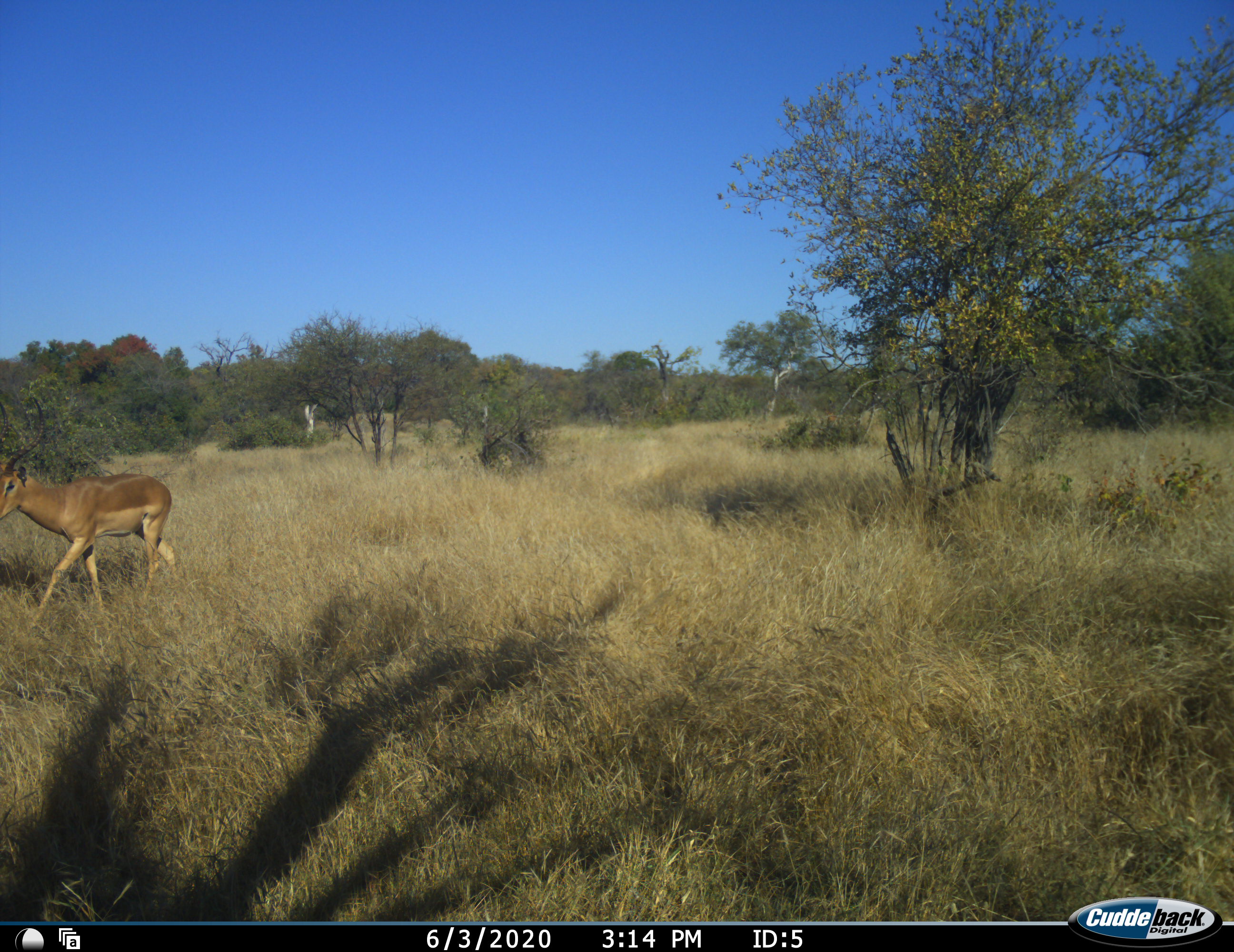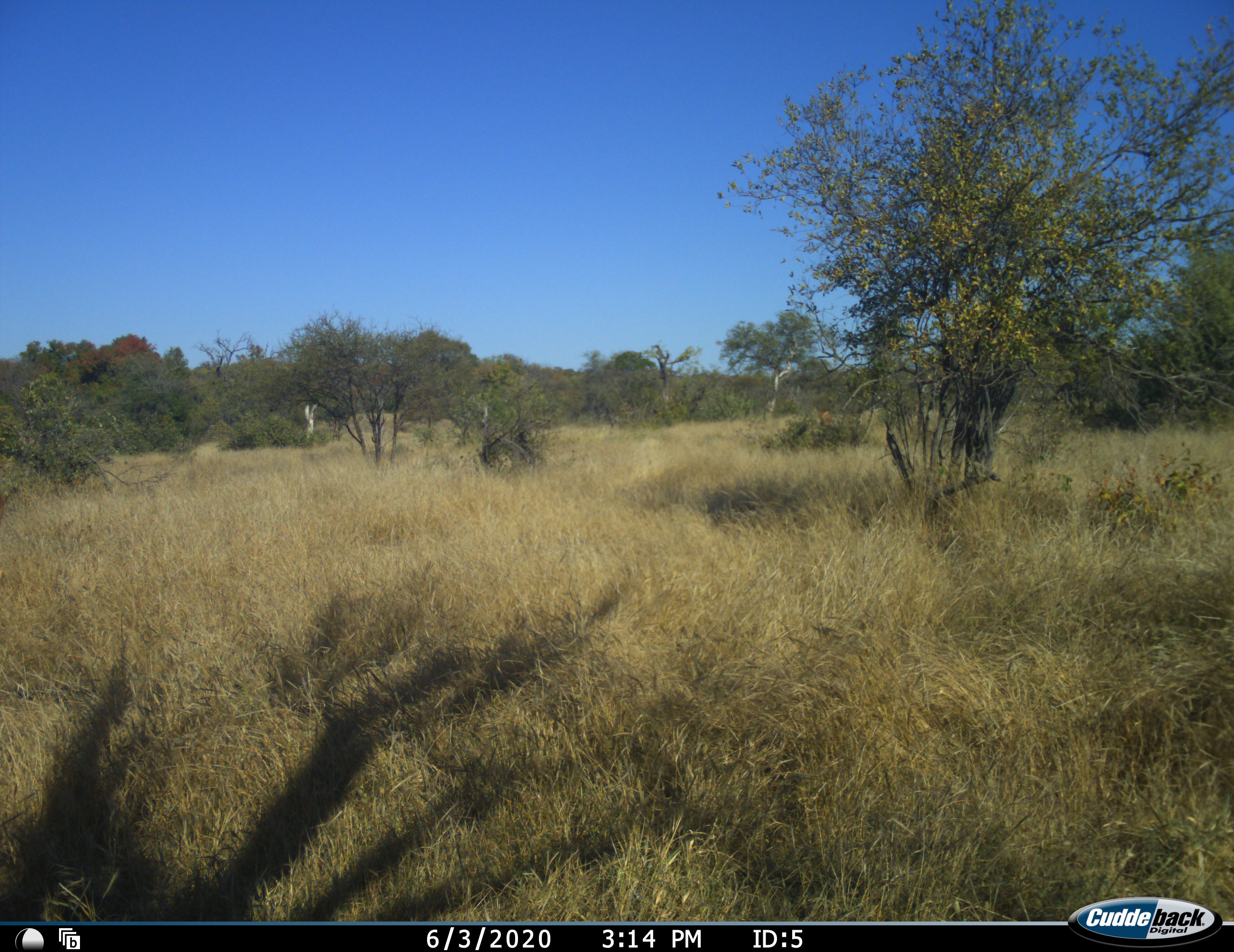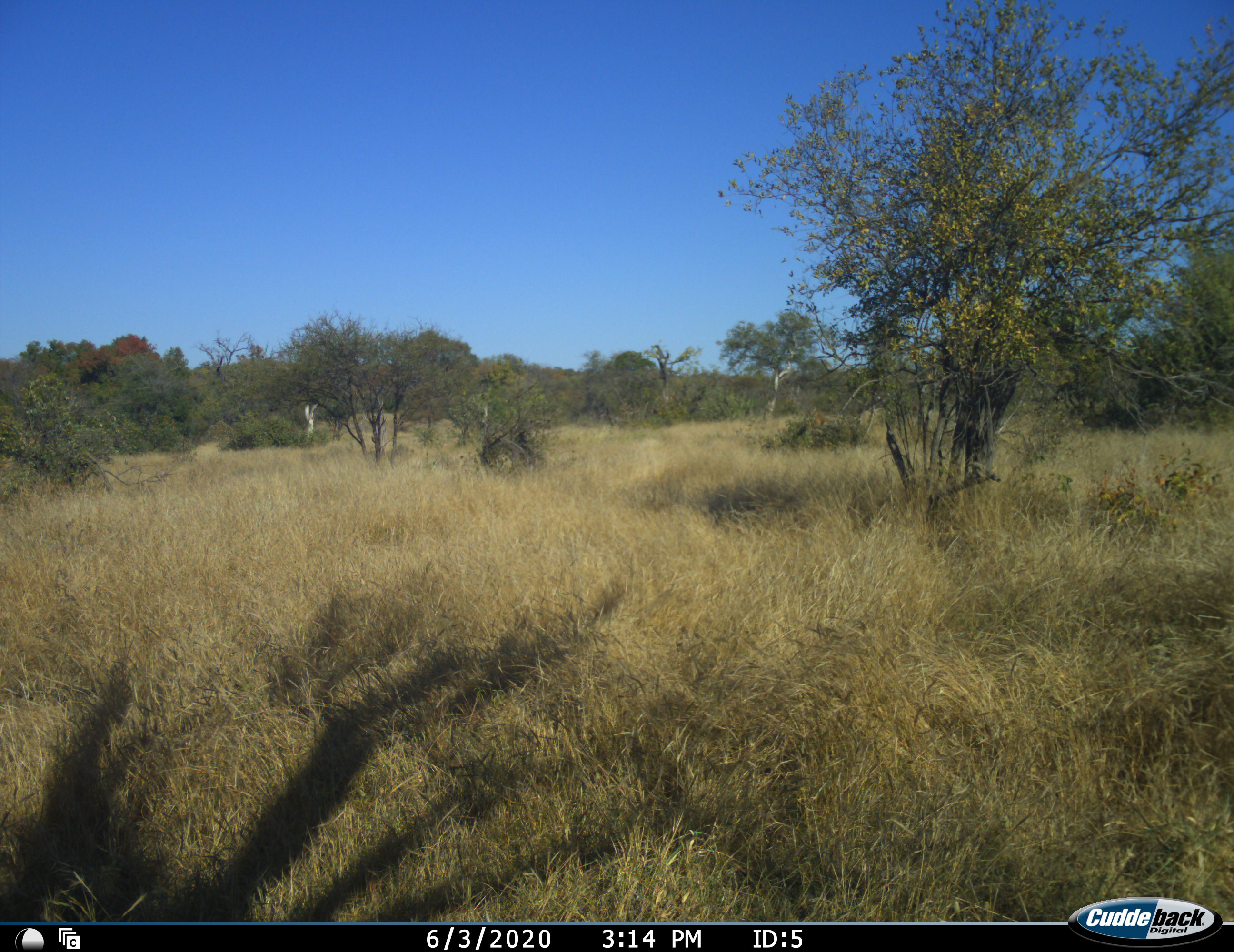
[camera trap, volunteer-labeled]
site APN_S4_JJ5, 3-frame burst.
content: unidentified animal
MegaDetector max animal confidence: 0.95